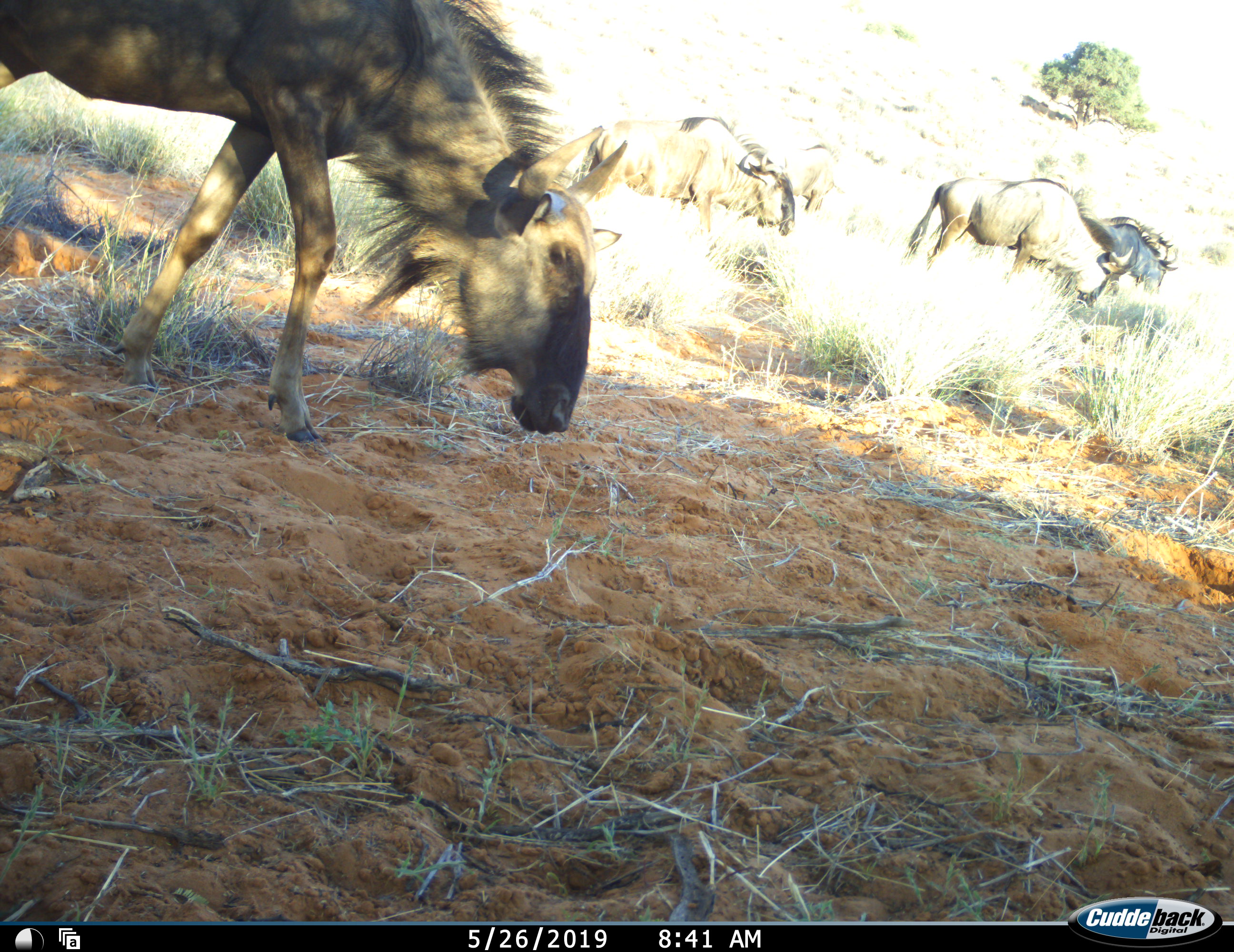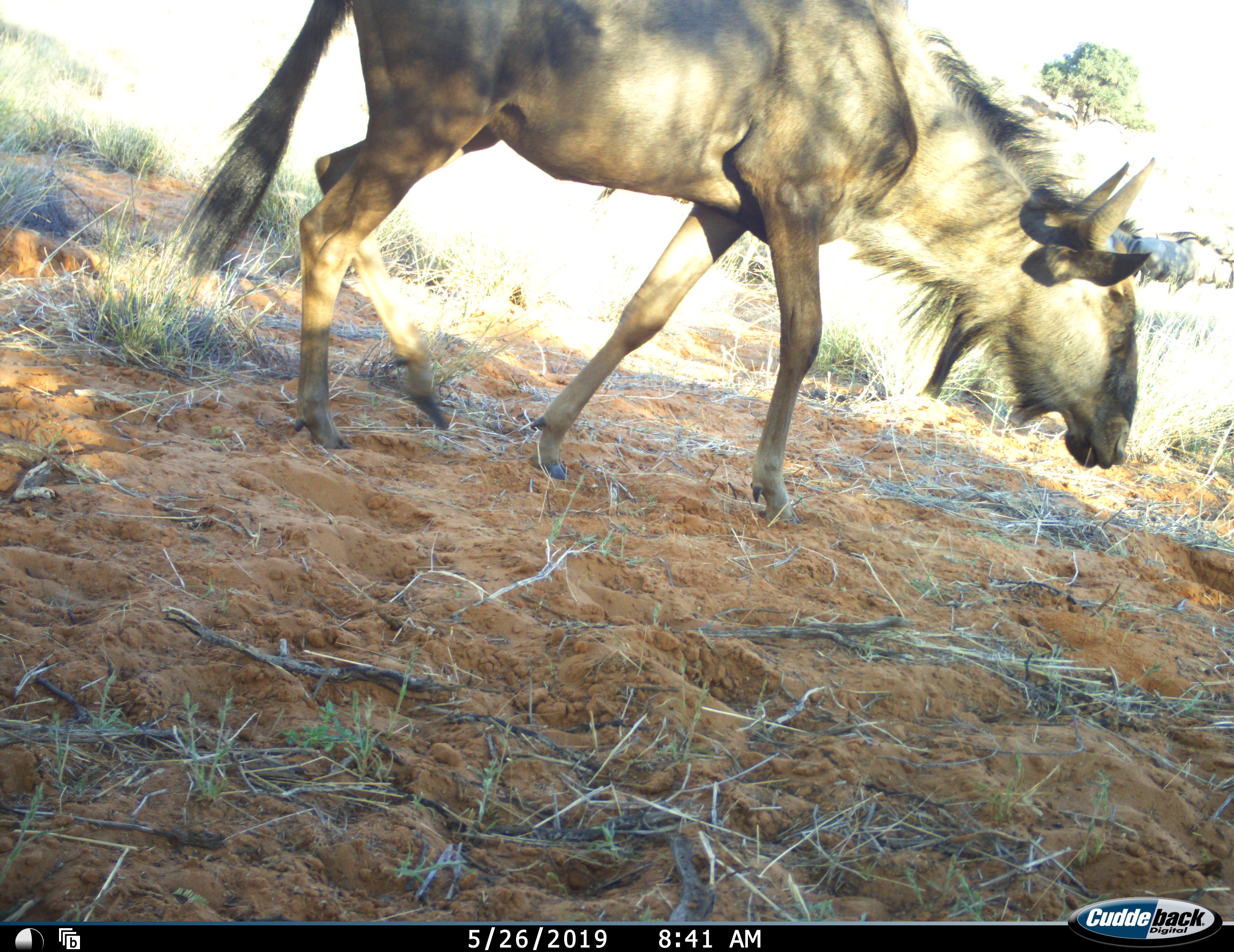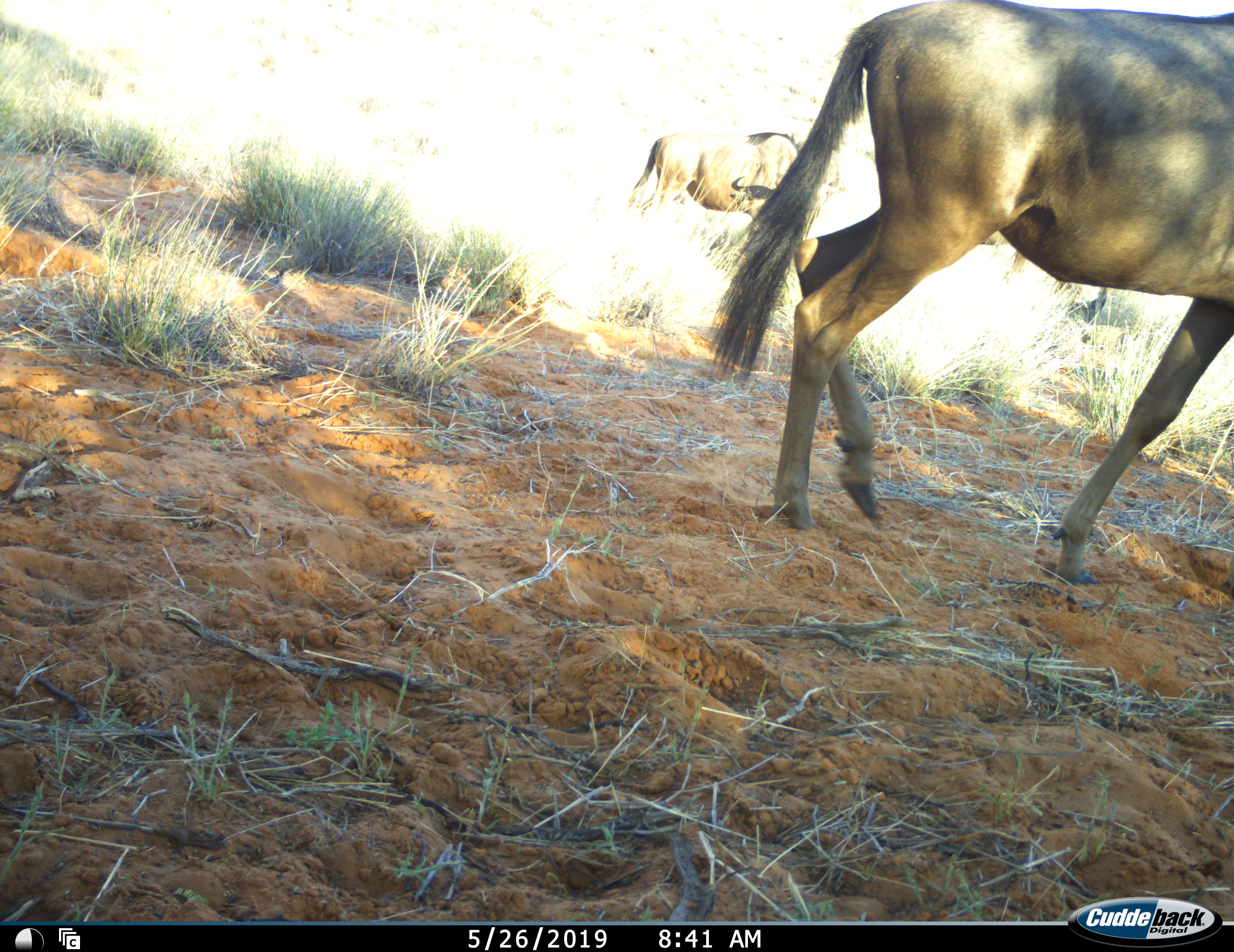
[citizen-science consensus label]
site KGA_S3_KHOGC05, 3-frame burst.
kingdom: Animalia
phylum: Chordata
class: Mammalia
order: Artiodactyla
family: Bovidae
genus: Connochaetes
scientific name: Connochaetes taurinus taurinus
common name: blue wildebeest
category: wildebeestblue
Wildebeestblue (blue wildebeest) (Connochaetes taurinus taurinus), count 5. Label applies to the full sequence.